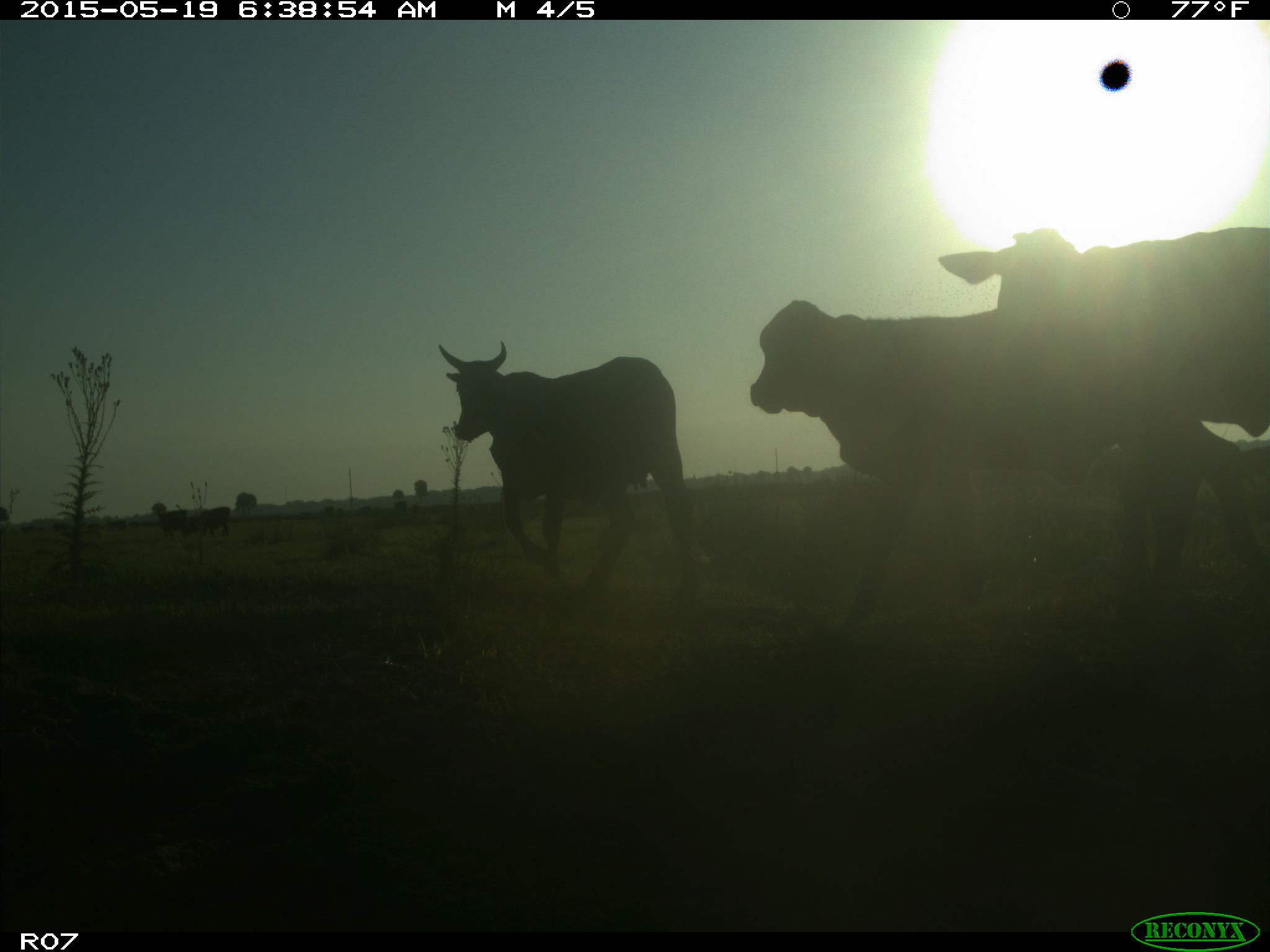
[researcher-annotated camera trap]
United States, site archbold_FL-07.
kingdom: Animalia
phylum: Chordata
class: Mammalia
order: Artiodactyla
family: Bovidae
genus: Bos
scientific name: Bos taurus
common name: domestic cow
Bos taurus (domestic cow).